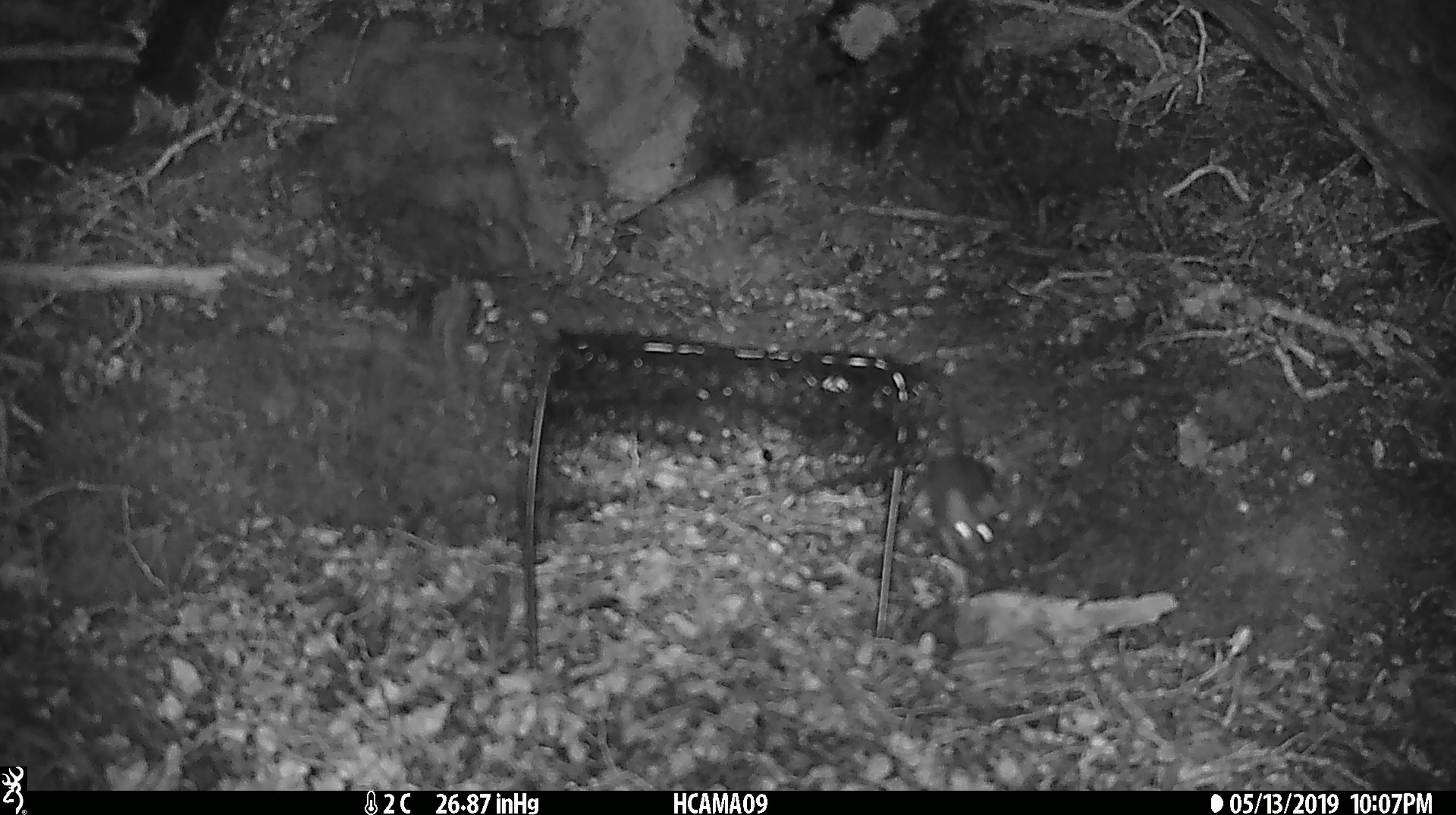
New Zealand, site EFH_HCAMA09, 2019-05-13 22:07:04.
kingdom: Animalia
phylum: Chordata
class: Mammalia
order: Rodentia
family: Muridae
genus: Mus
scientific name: Mus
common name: mouse